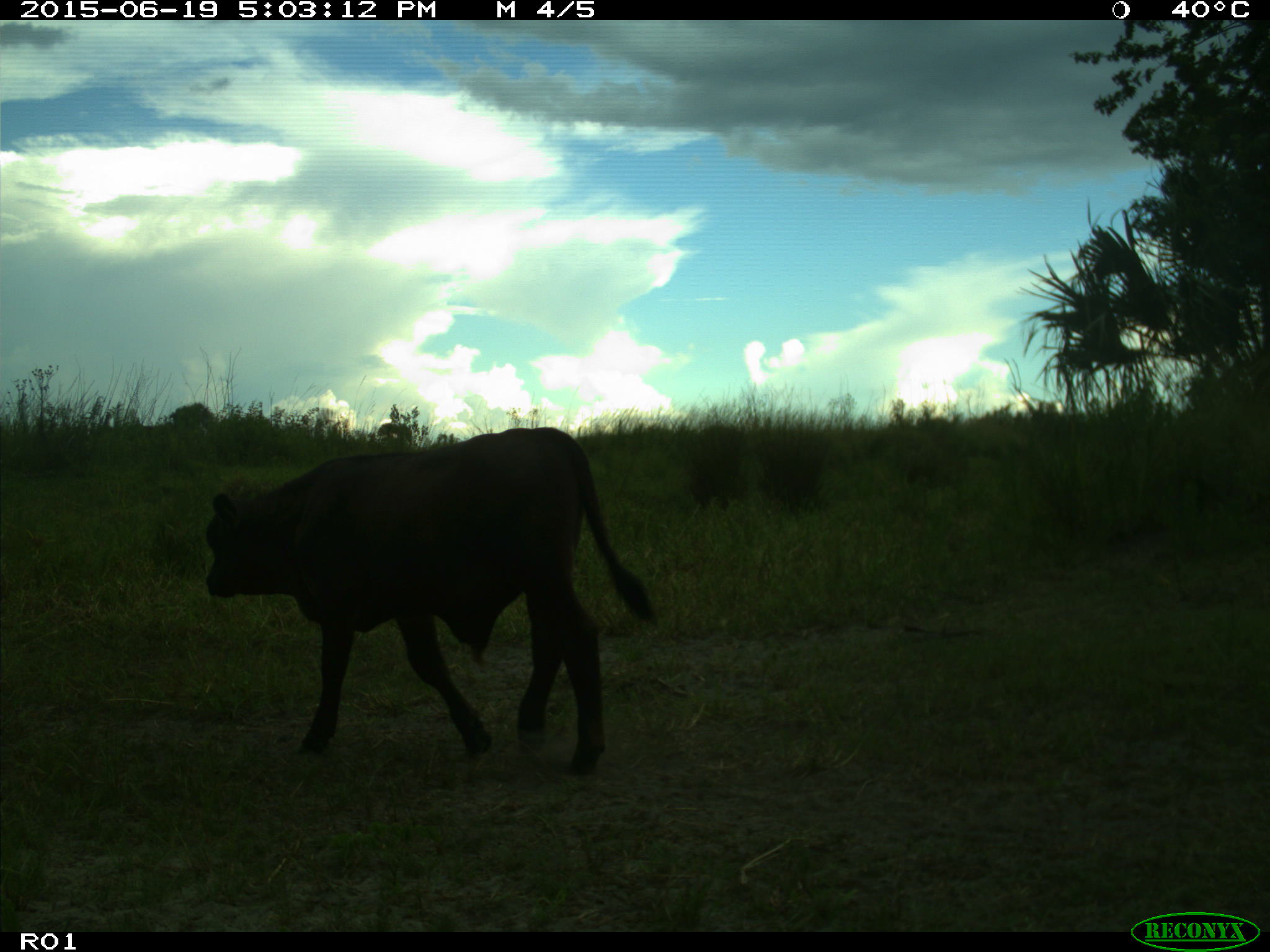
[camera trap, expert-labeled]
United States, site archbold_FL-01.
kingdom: Animalia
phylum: Chordata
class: Mammalia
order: Artiodactyla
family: Bovidae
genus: Bos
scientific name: Bos taurus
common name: domestic cow